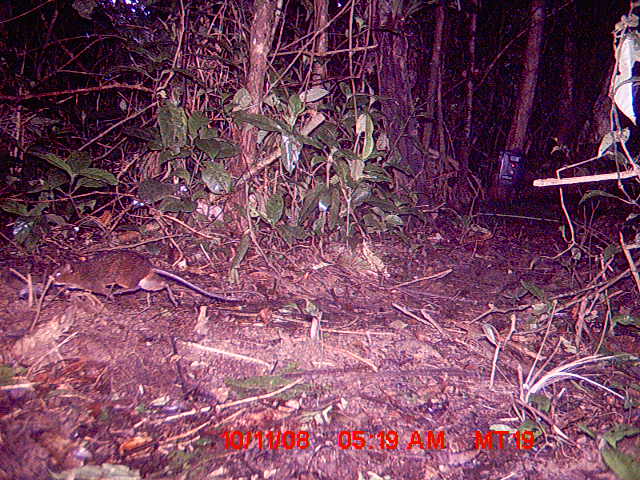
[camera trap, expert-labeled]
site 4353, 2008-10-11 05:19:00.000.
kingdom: Animalia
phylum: Chordata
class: Aves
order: Cuculiformes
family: Cuculidae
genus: Coua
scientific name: Coua serriana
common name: red-breasted coua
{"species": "Coua serriana (red-breasted coua)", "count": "1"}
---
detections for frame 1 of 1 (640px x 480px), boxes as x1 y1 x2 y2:
coua serriana: 49 248 256 316